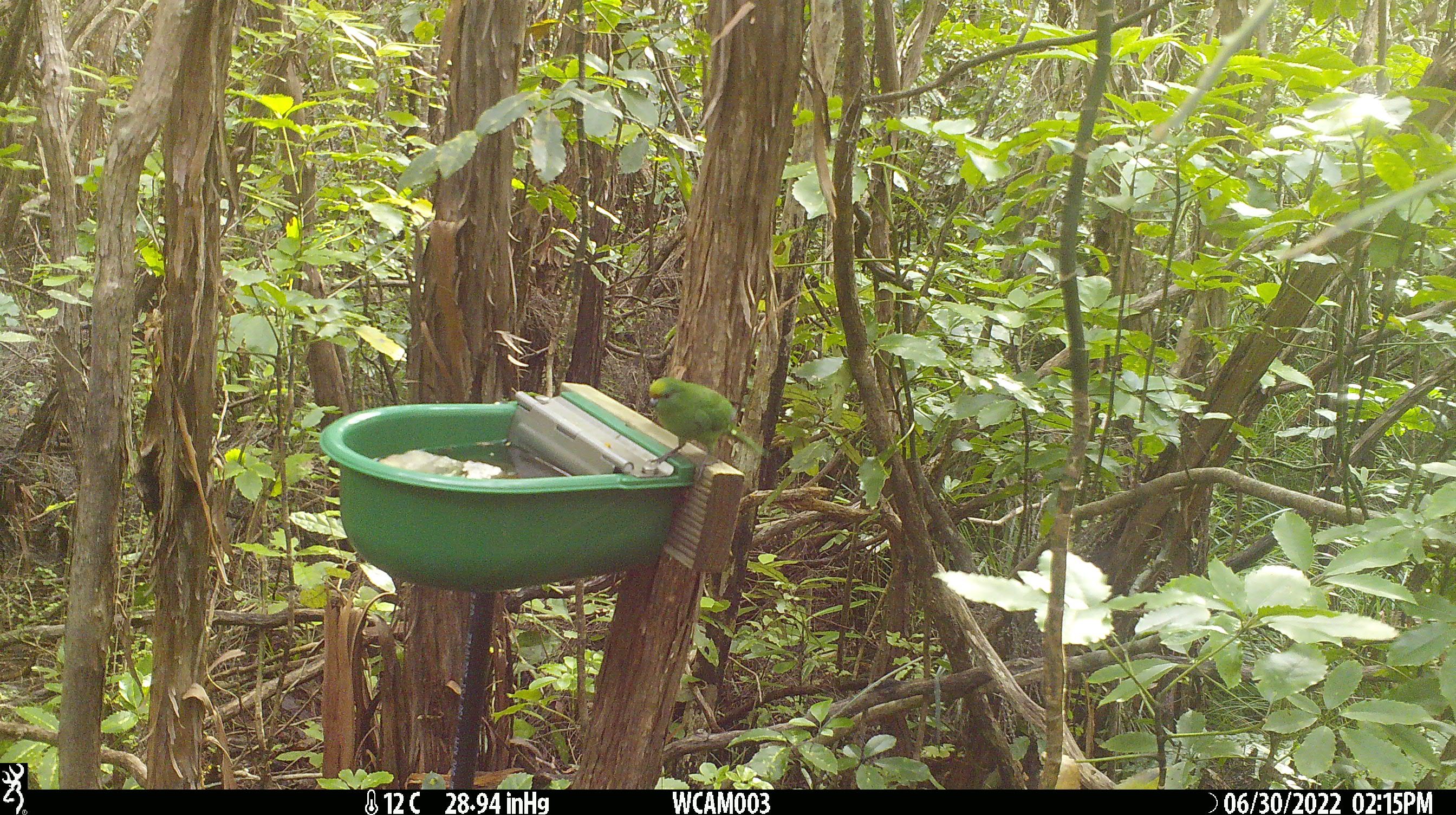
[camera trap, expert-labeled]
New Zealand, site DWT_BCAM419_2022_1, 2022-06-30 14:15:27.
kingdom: Animalia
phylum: Chordata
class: Aves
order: Psittaciformes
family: Psittaculidae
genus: Cyanoramphus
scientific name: Cyanoramphus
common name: parakeet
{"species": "parakeet (Cyanoramphus)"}